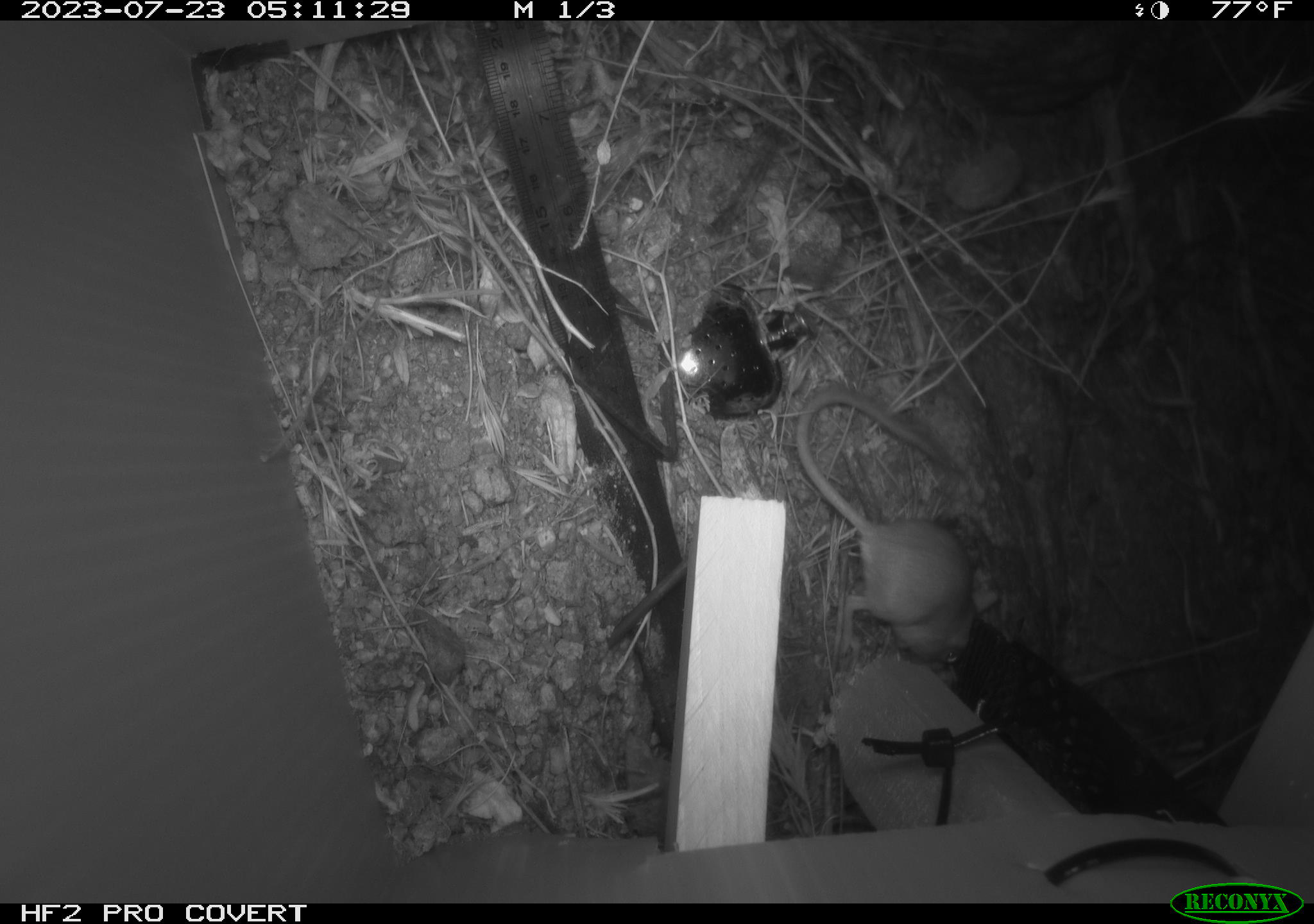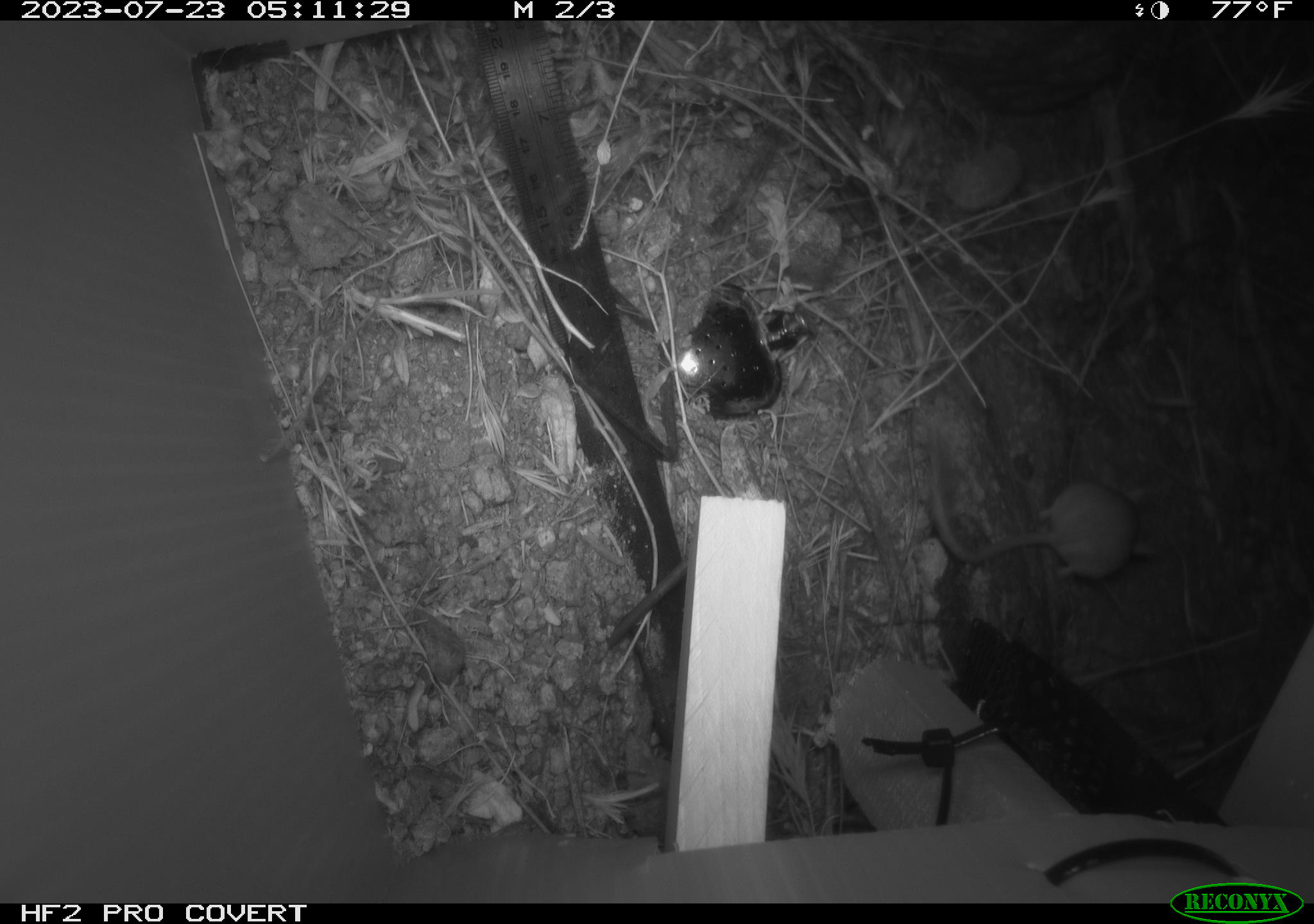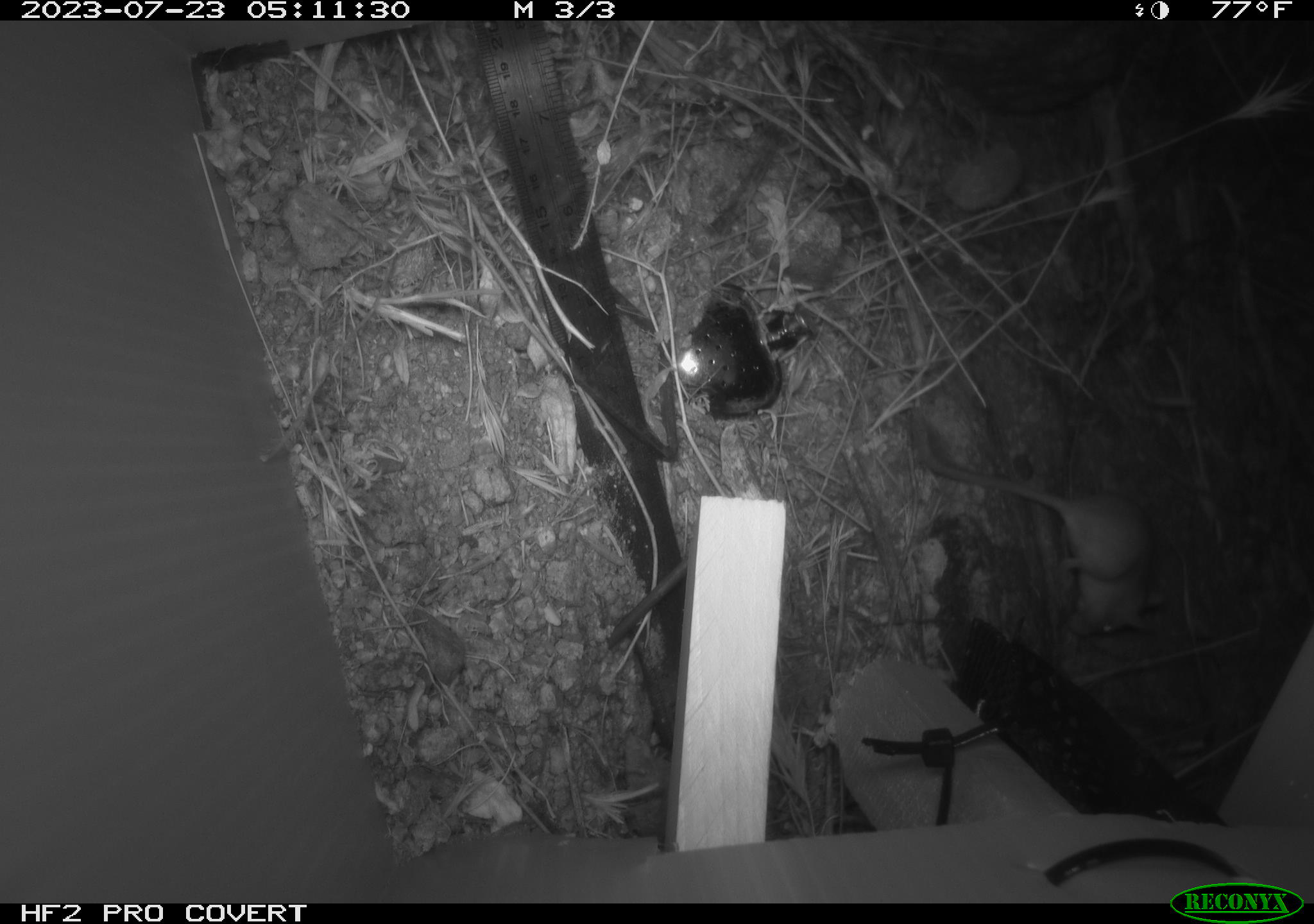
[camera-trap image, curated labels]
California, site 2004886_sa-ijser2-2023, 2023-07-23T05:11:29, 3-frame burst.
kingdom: Animalia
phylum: Chordata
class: Mammalia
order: Rodentia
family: Heteromyidae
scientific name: Heteromyidae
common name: kangaroo rats and pocket mice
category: heteromyidae family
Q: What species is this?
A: Heteromyidae family (kangaroo rats and pocket mice) (Heteromyidae).